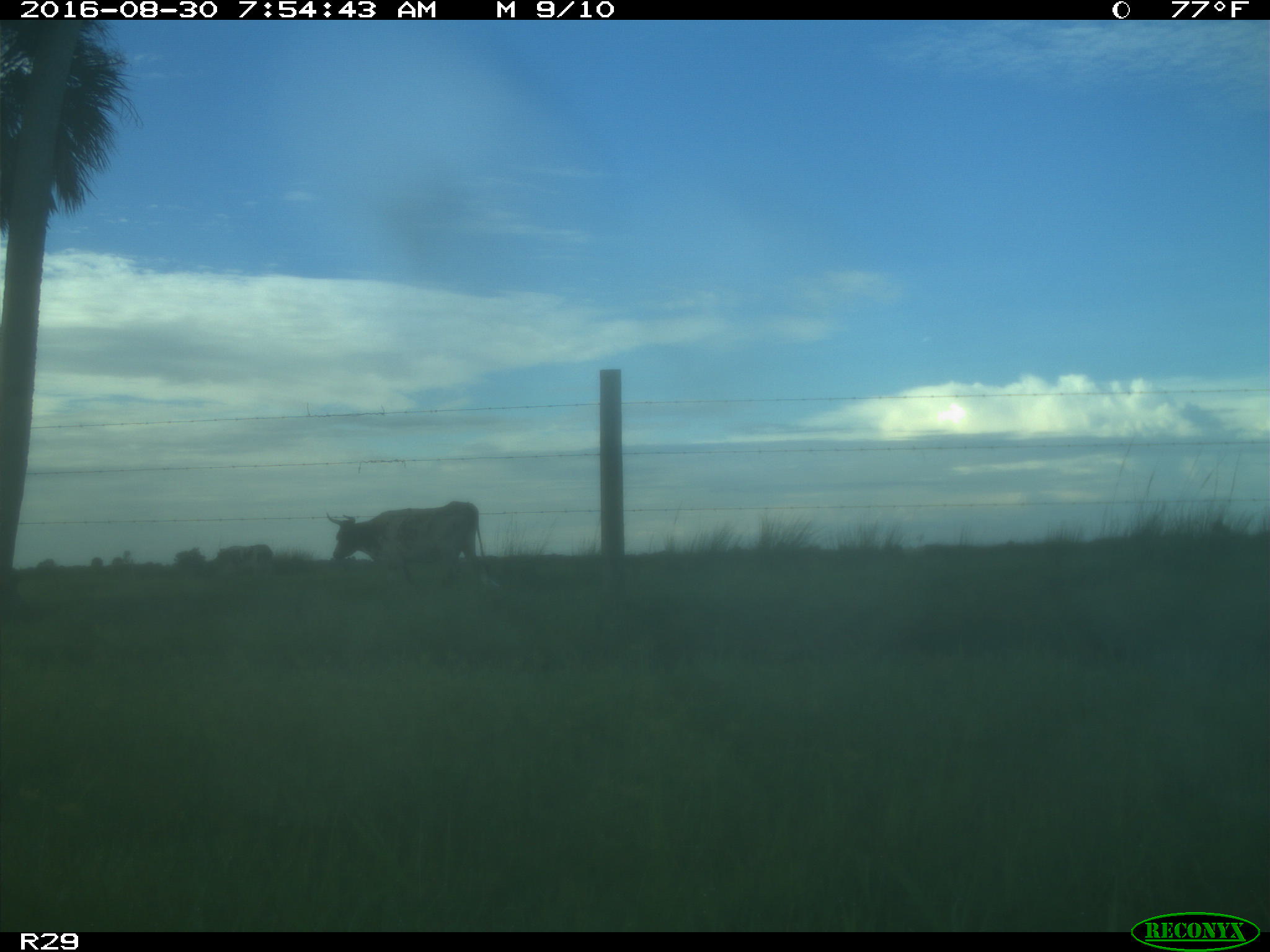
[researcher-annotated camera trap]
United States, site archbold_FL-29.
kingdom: Animalia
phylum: Chordata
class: Mammalia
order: Artiodactyla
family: Bovidae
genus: Bos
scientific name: Bos taurus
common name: domestic cow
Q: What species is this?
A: Bos taurus (domestic cow).